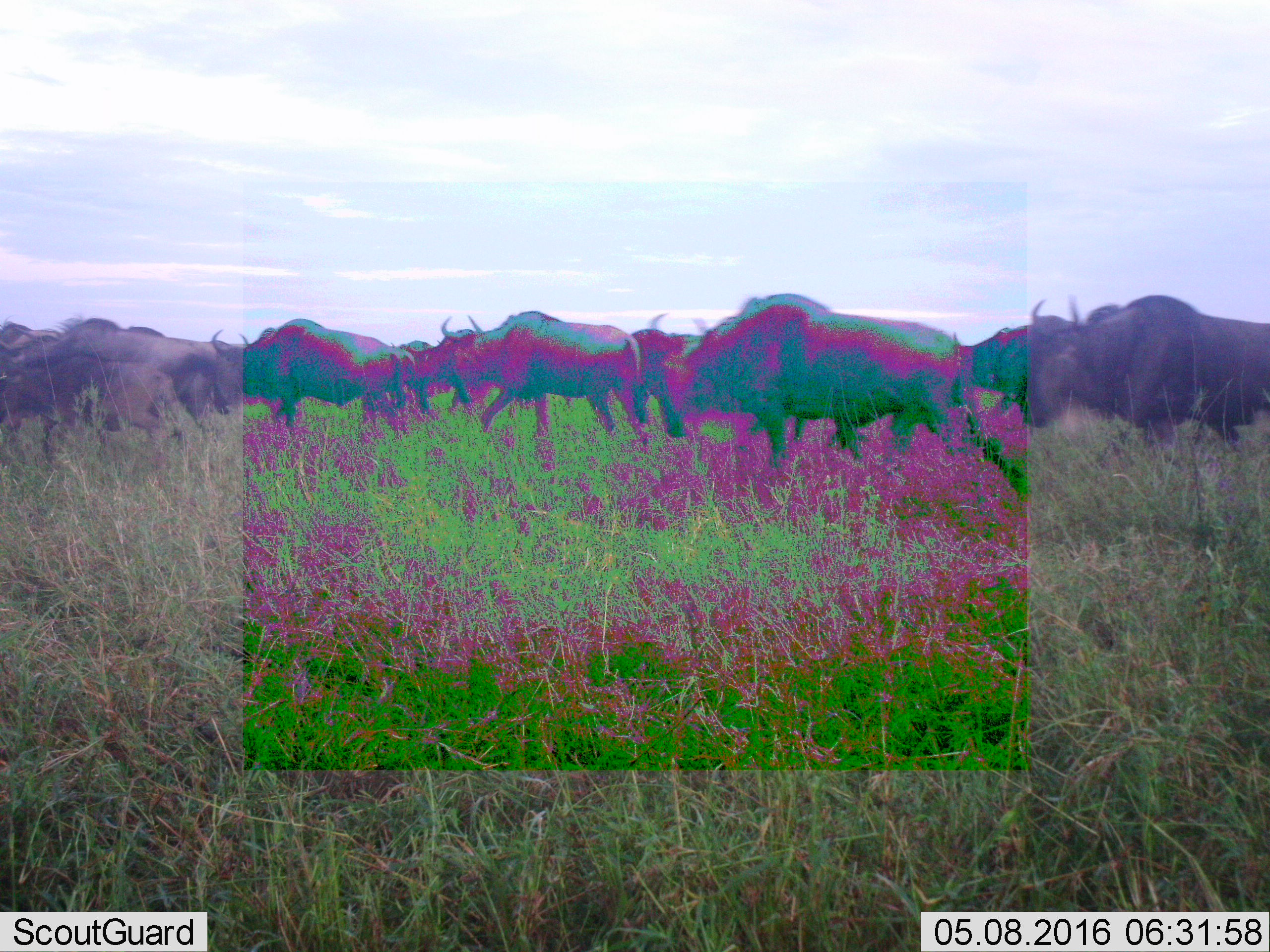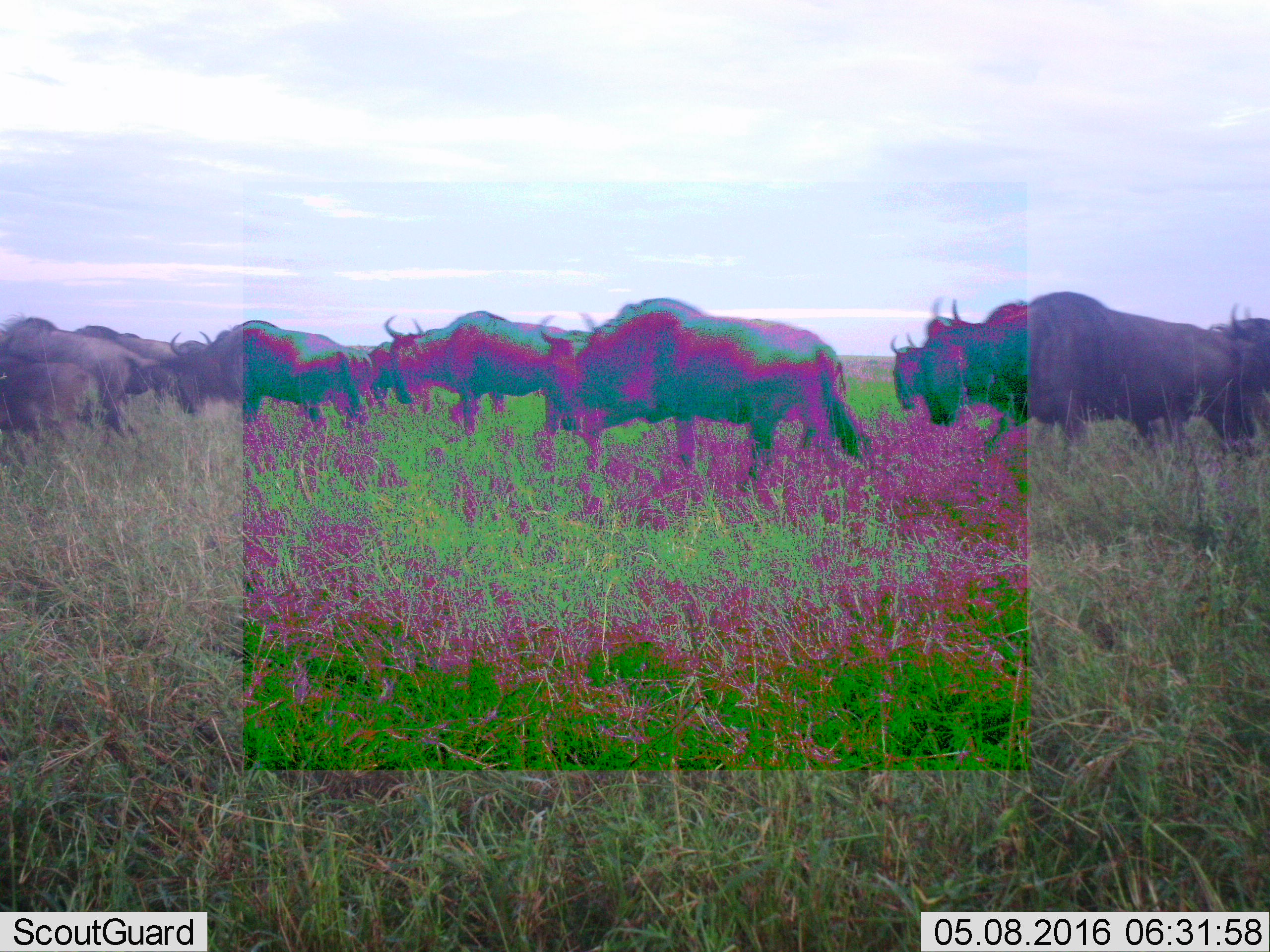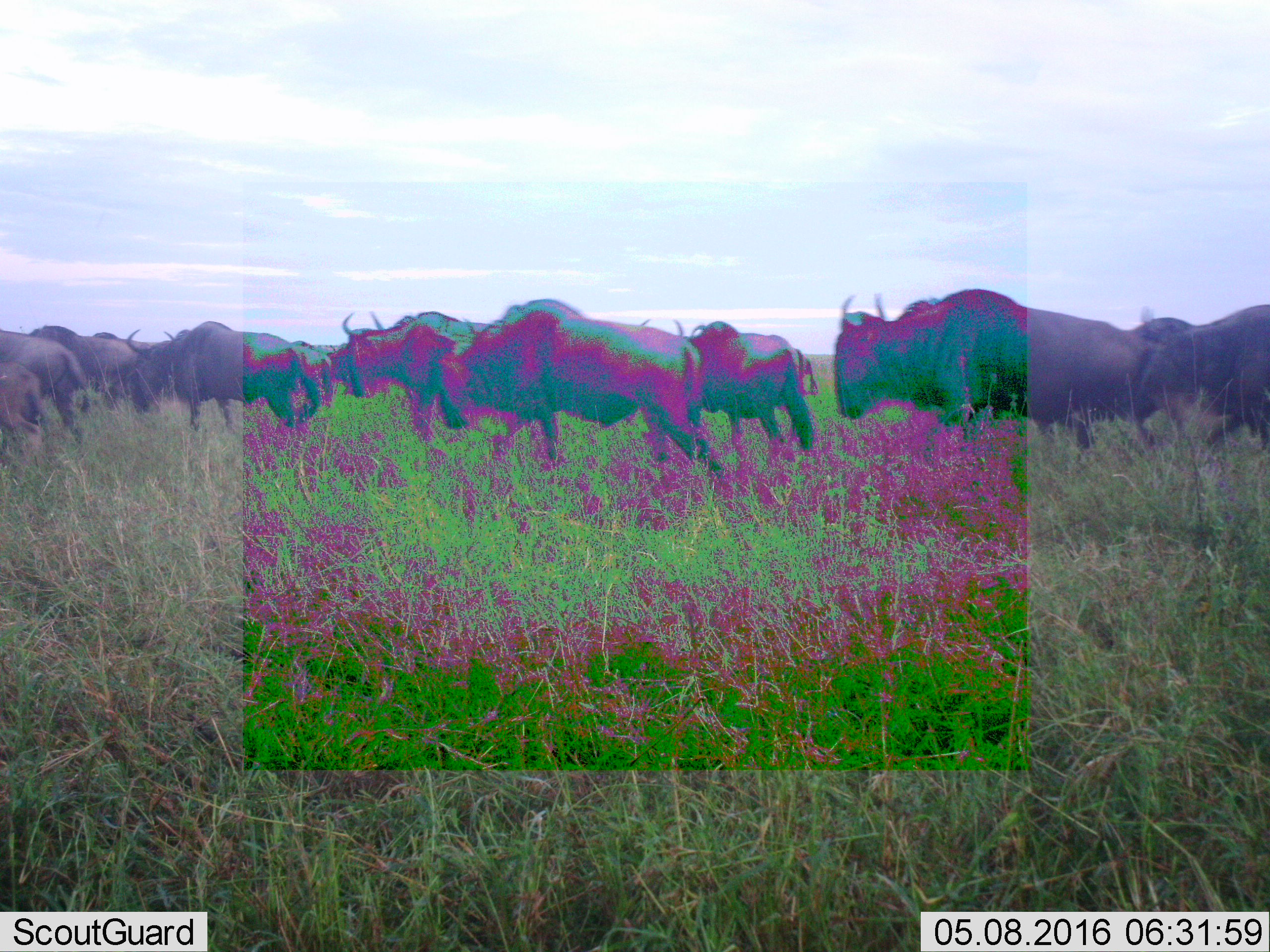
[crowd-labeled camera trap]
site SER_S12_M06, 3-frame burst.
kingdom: Animalia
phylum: Chordata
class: Mammalia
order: Artiodactyla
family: Bovidae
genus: Connochaetes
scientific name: Connochaetes taurinus taurinus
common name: blue wildebeest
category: wildebeestblue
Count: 11-50.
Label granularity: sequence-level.